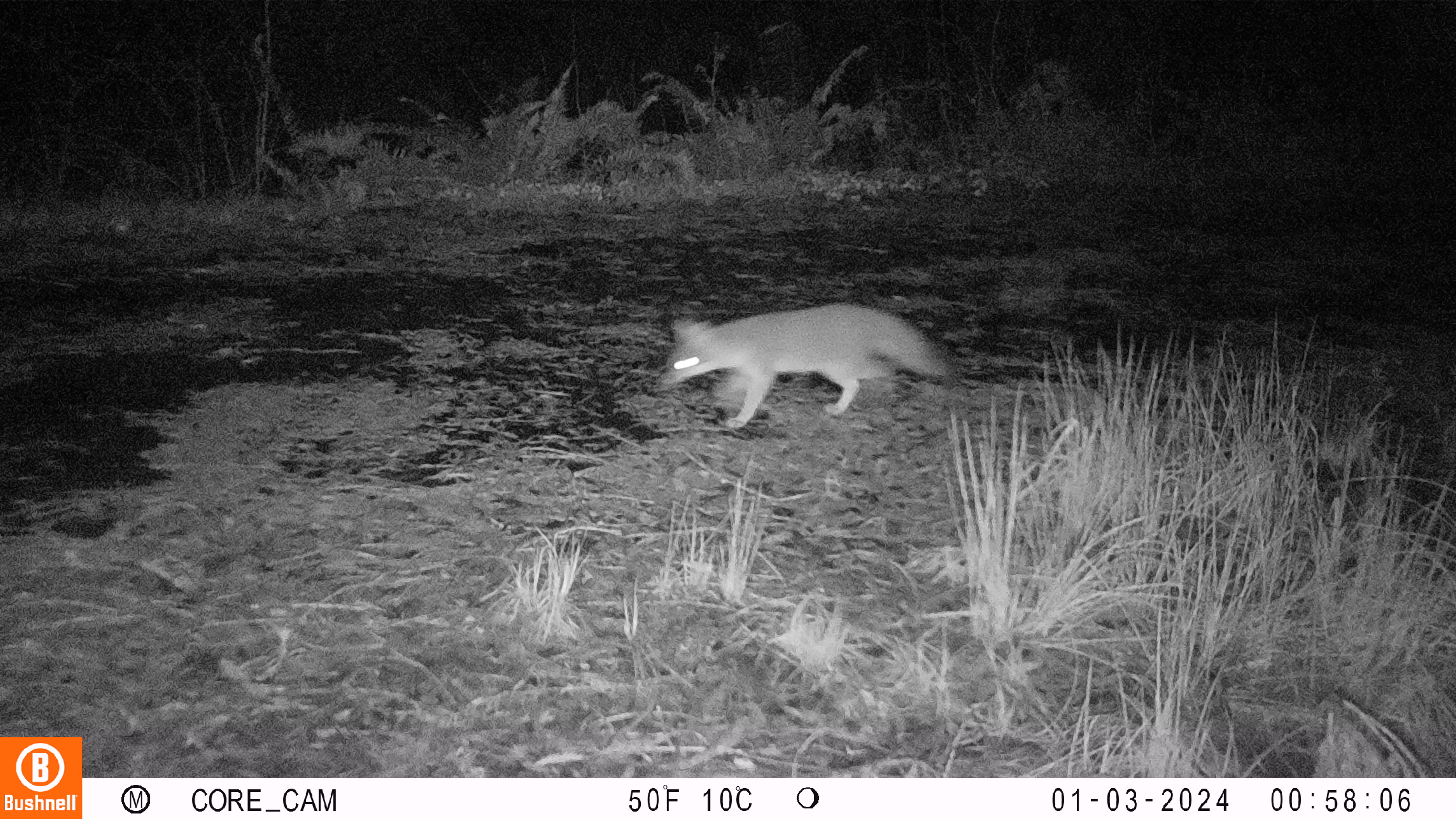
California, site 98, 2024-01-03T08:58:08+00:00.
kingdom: Animalia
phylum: Chordata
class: Mammalia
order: Carnivora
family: Canidae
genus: Urocyon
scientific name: Urocyon cinereoargenteus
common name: gray fox